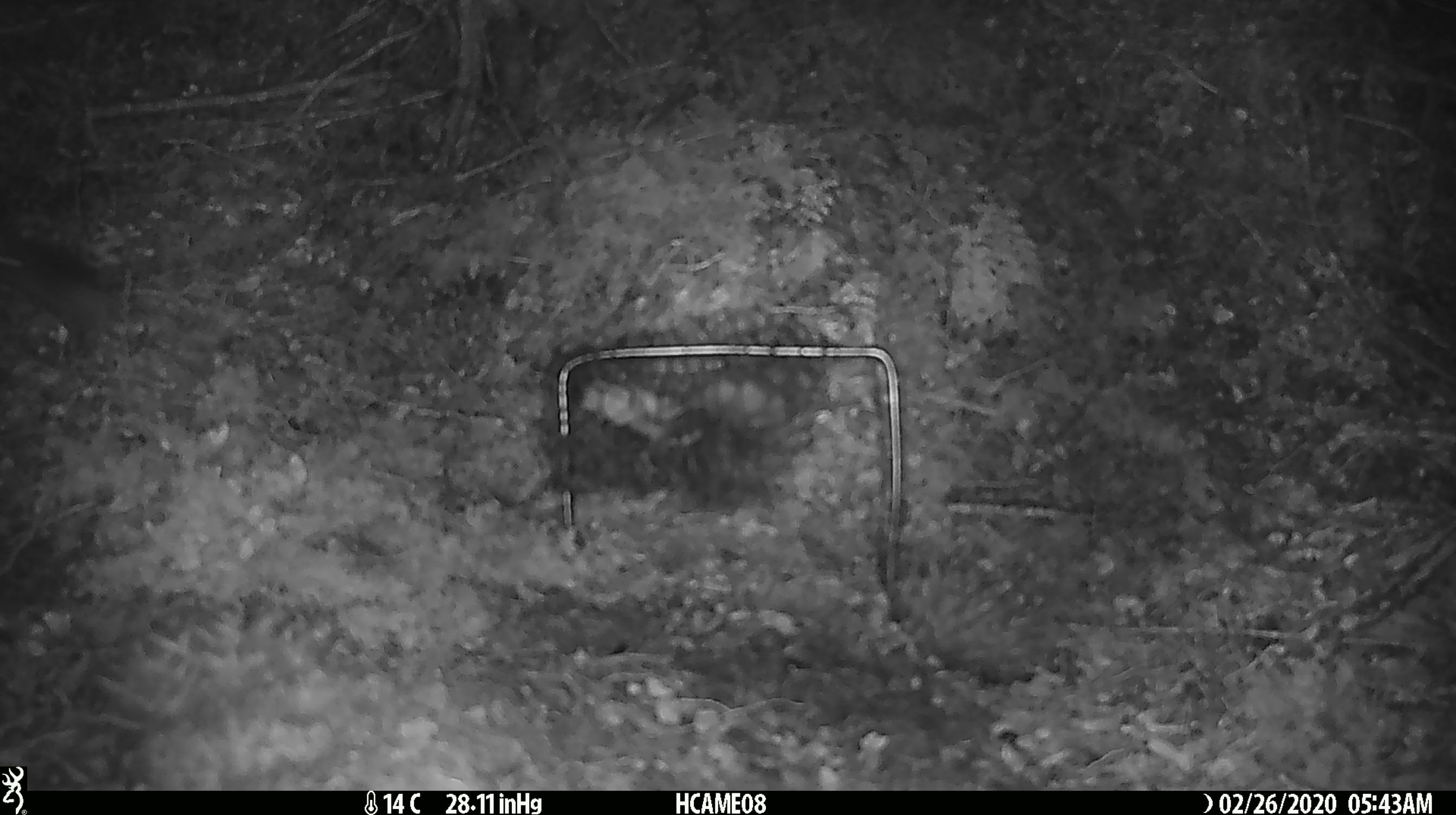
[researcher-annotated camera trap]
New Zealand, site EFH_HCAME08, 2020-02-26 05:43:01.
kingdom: Animalia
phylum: Chordata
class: Mammalia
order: Rodentia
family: Muridae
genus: Mus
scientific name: Mus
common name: mouse